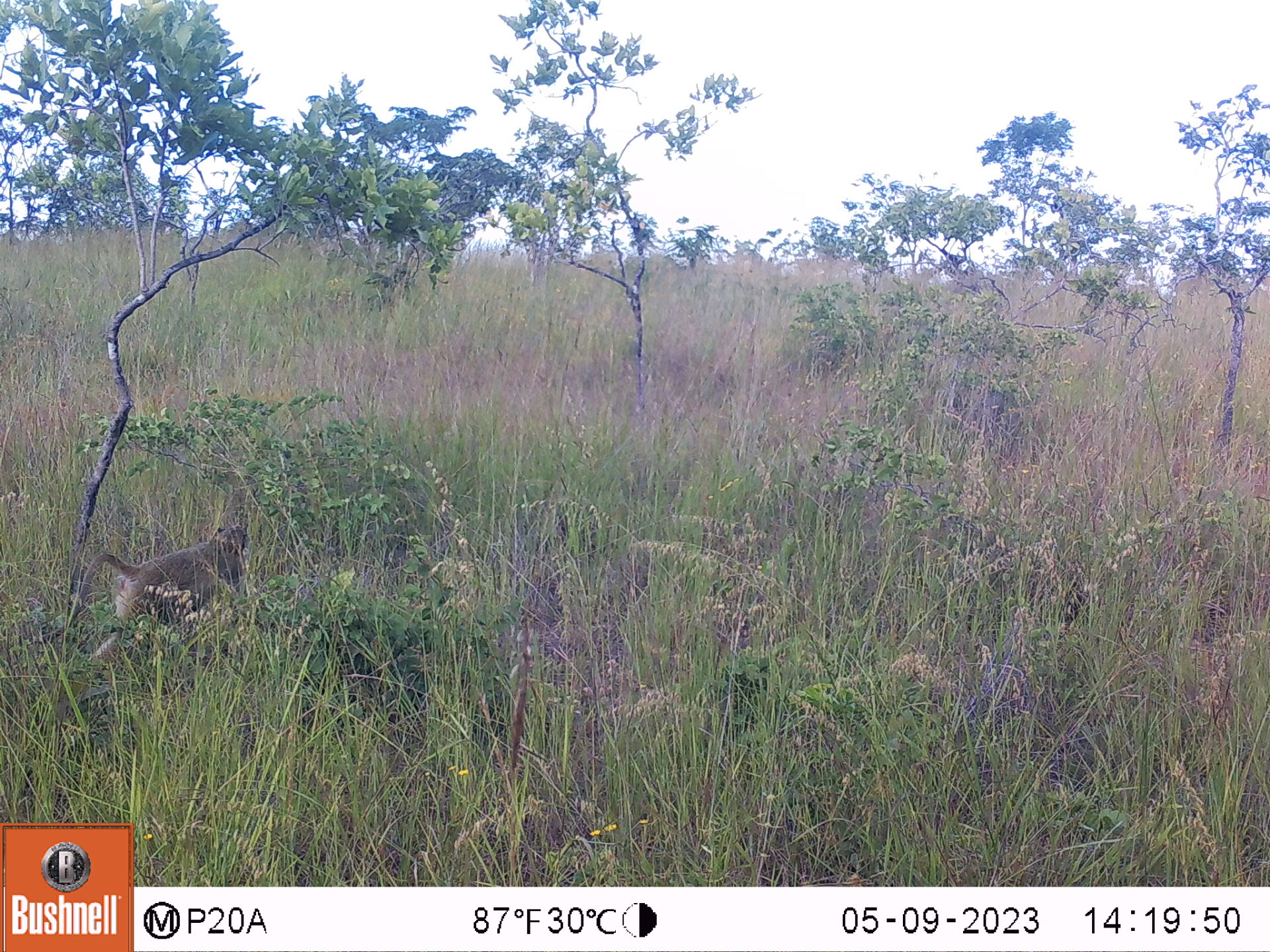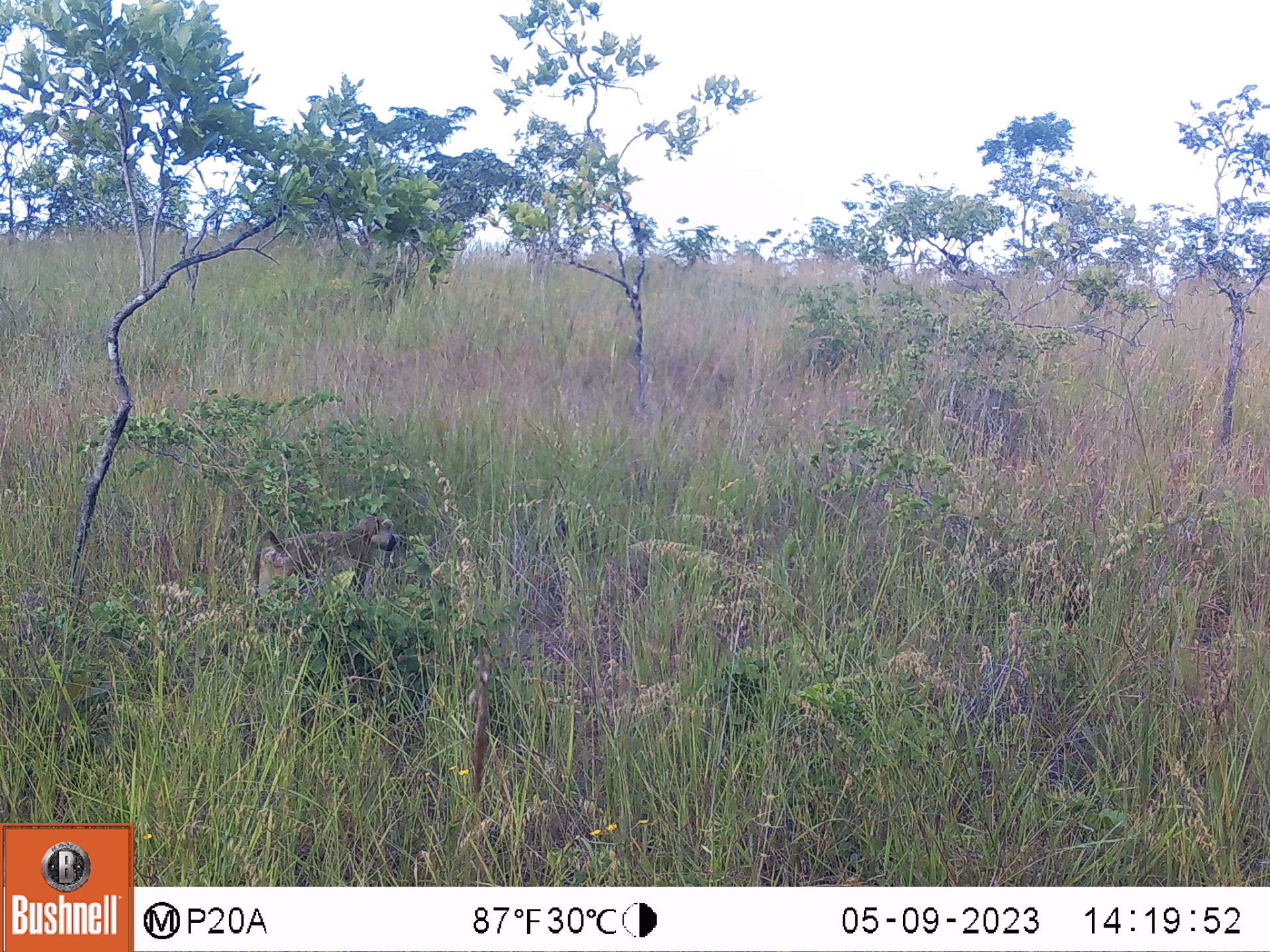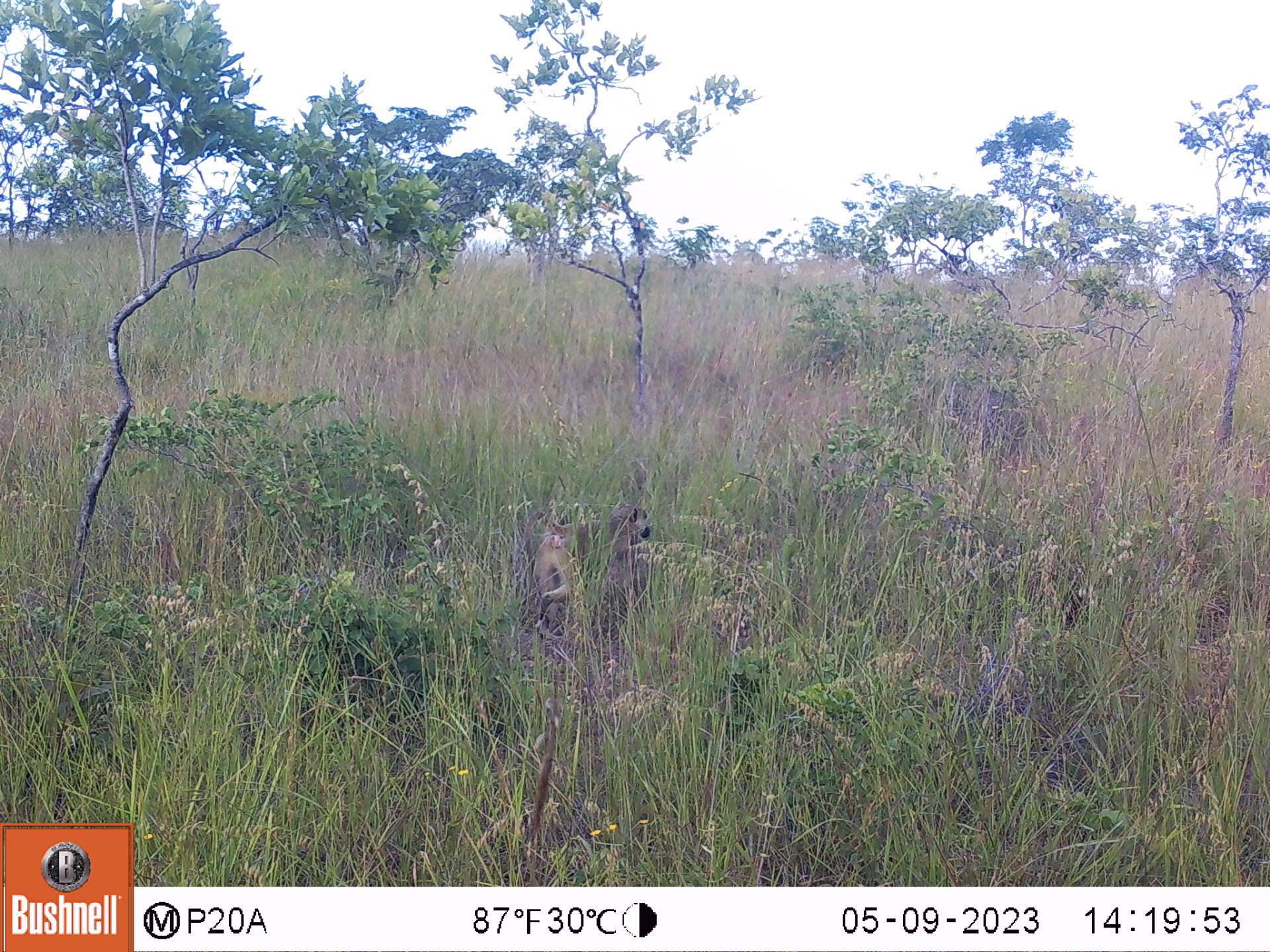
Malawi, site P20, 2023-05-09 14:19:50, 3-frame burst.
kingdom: Animalia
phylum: Chordata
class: Mammalia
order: Primates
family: Cercopithecidae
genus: Papio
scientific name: Papio cynocephalus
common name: yellow baboon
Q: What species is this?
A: Yellow baboon (Papio cynocephalus).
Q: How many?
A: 1.